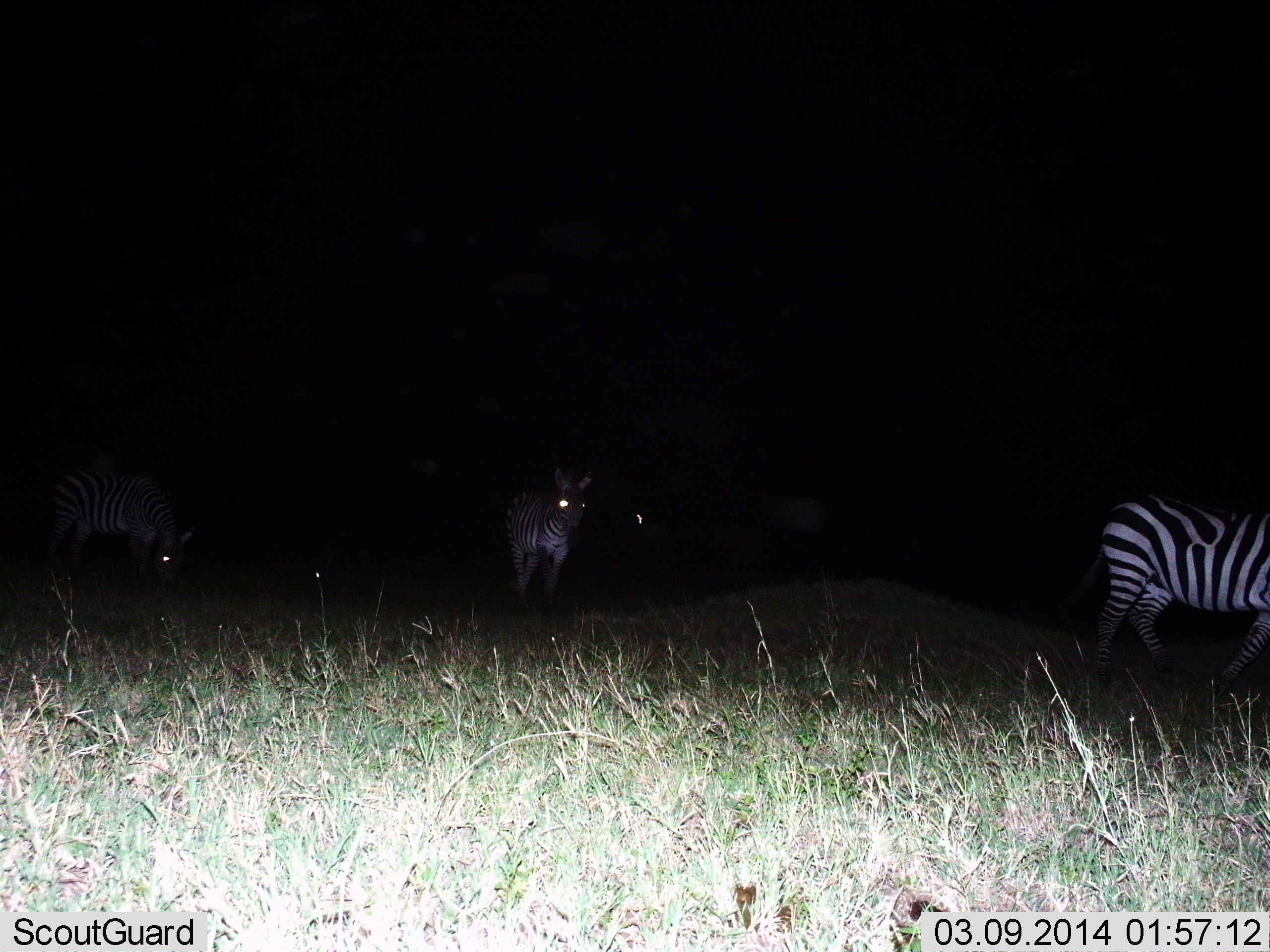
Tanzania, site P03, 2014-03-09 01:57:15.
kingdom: Animalia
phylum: Chordata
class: Mammalia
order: Perissodactyla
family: Equidae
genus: Equus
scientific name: Equus quagga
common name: plains zebra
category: zebra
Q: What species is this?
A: Zebra (plains zebra) (Equus quagga).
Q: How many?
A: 3.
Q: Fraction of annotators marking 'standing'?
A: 83%.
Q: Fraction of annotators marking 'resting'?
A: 0%.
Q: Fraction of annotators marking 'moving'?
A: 29%.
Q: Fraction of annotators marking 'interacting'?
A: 0%.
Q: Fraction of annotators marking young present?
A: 0%.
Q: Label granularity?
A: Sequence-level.